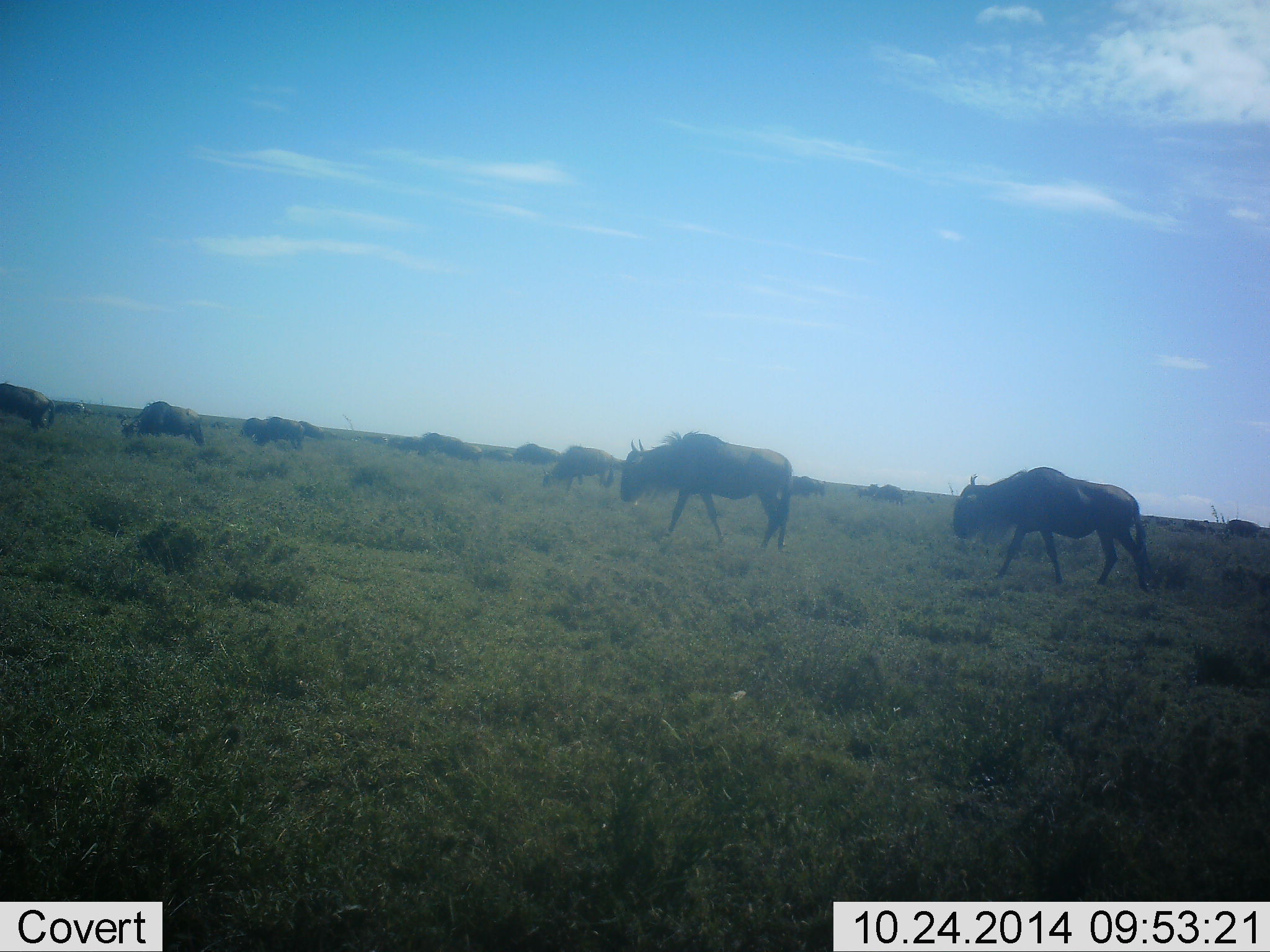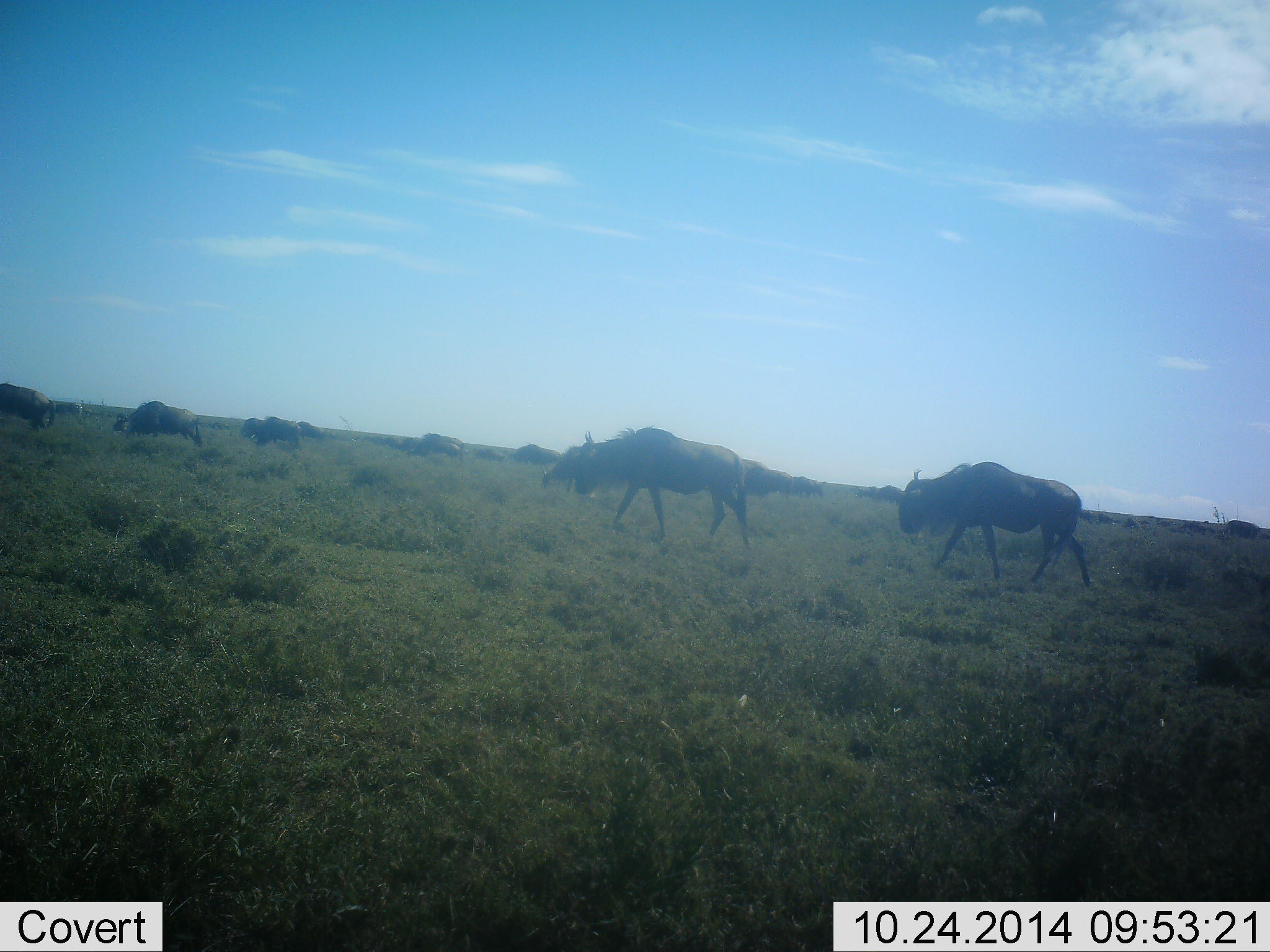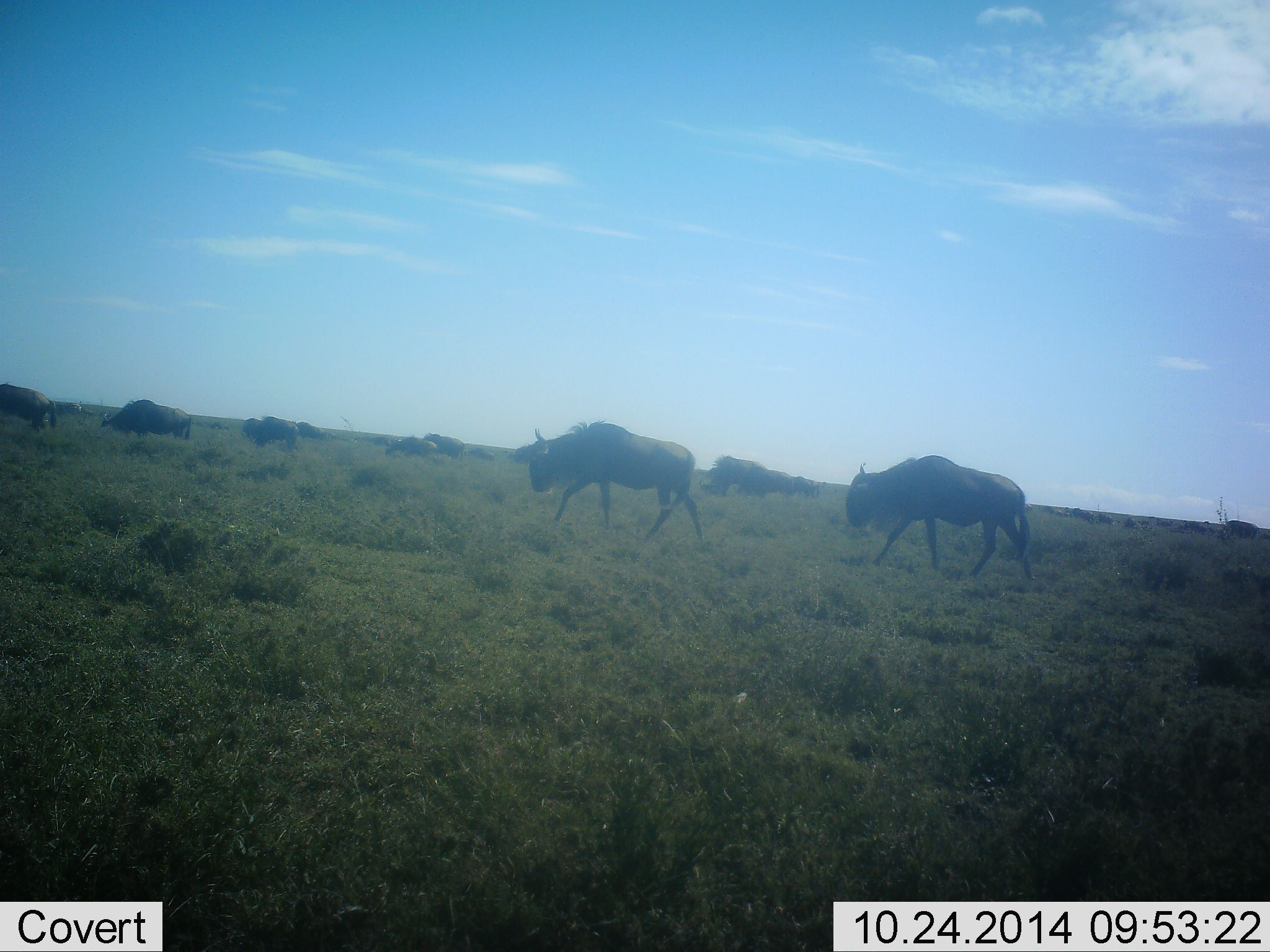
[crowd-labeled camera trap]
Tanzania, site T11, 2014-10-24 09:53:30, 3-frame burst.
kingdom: Animalia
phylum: Chordata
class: Mammalia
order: Artiodactyla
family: Bovidae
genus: Connochaetes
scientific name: Connochaetes taurinus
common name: blue wildebeest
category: wildebeest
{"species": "wildebeest (blue wildebeest) (Connochaetes taurinus)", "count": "11-50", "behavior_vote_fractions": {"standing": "20%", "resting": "0%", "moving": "90%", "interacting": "0%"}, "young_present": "0%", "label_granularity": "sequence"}